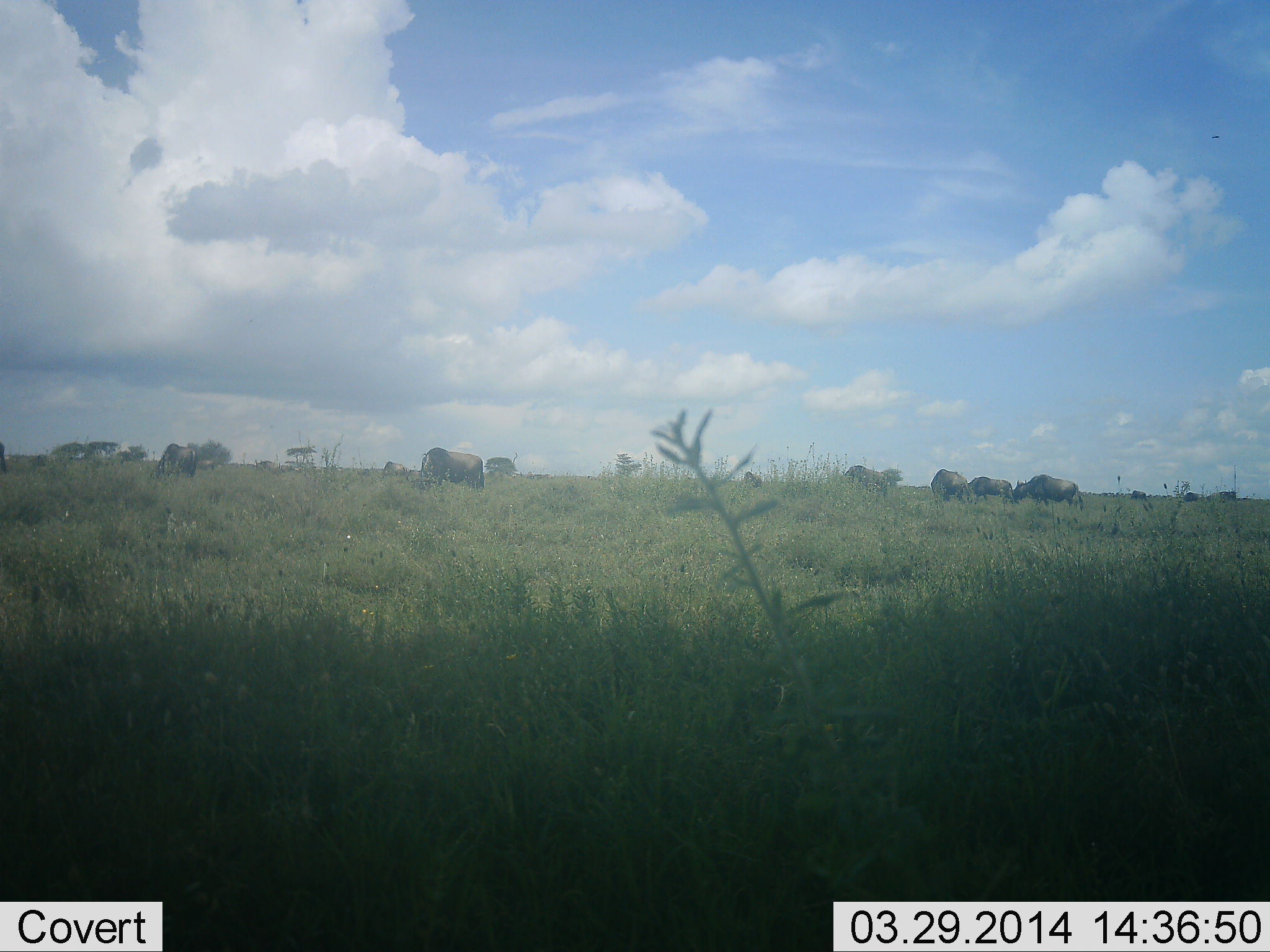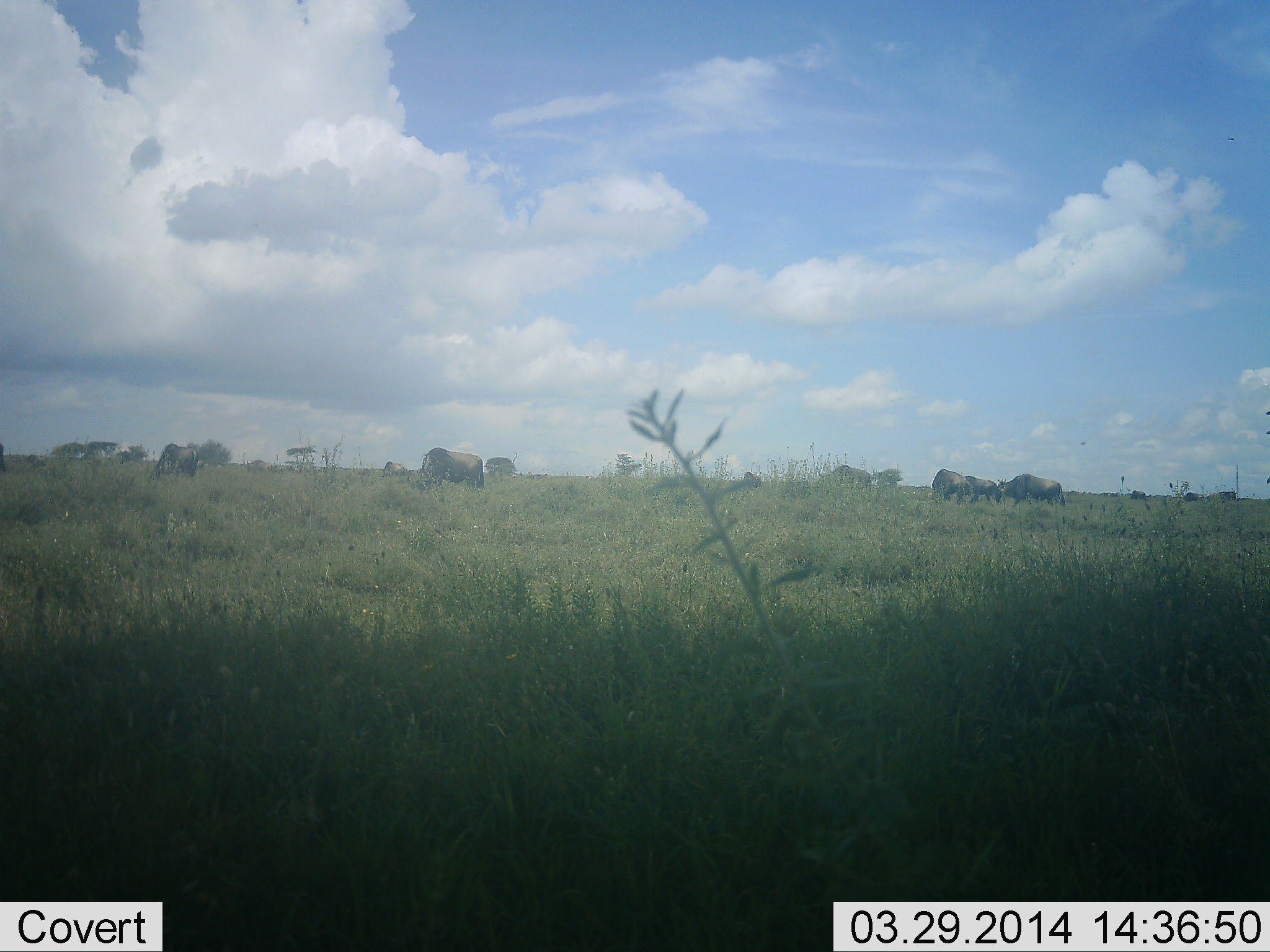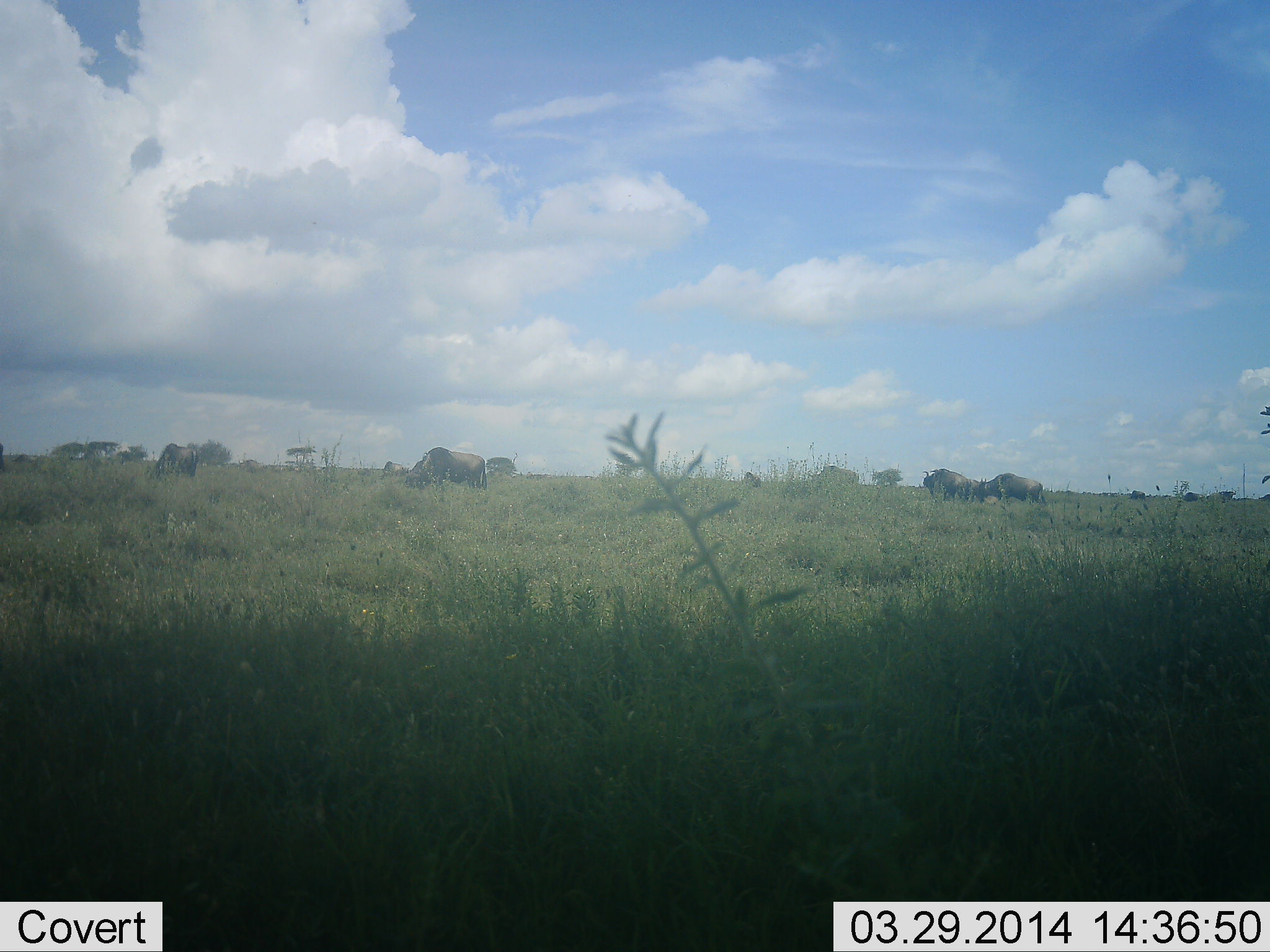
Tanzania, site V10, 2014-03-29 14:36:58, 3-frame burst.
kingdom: Animalia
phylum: Chordata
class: Mammalia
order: Artiodactyla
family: Bovidae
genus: Connochaetes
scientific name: Connochaetes taurinus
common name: blue wildebeest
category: wildebeest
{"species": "wildebeest (blue wildebeest) (Connochaetes taurinus)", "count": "11-50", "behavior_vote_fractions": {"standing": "40%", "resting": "0%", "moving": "40%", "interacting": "0%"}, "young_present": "0%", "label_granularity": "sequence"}